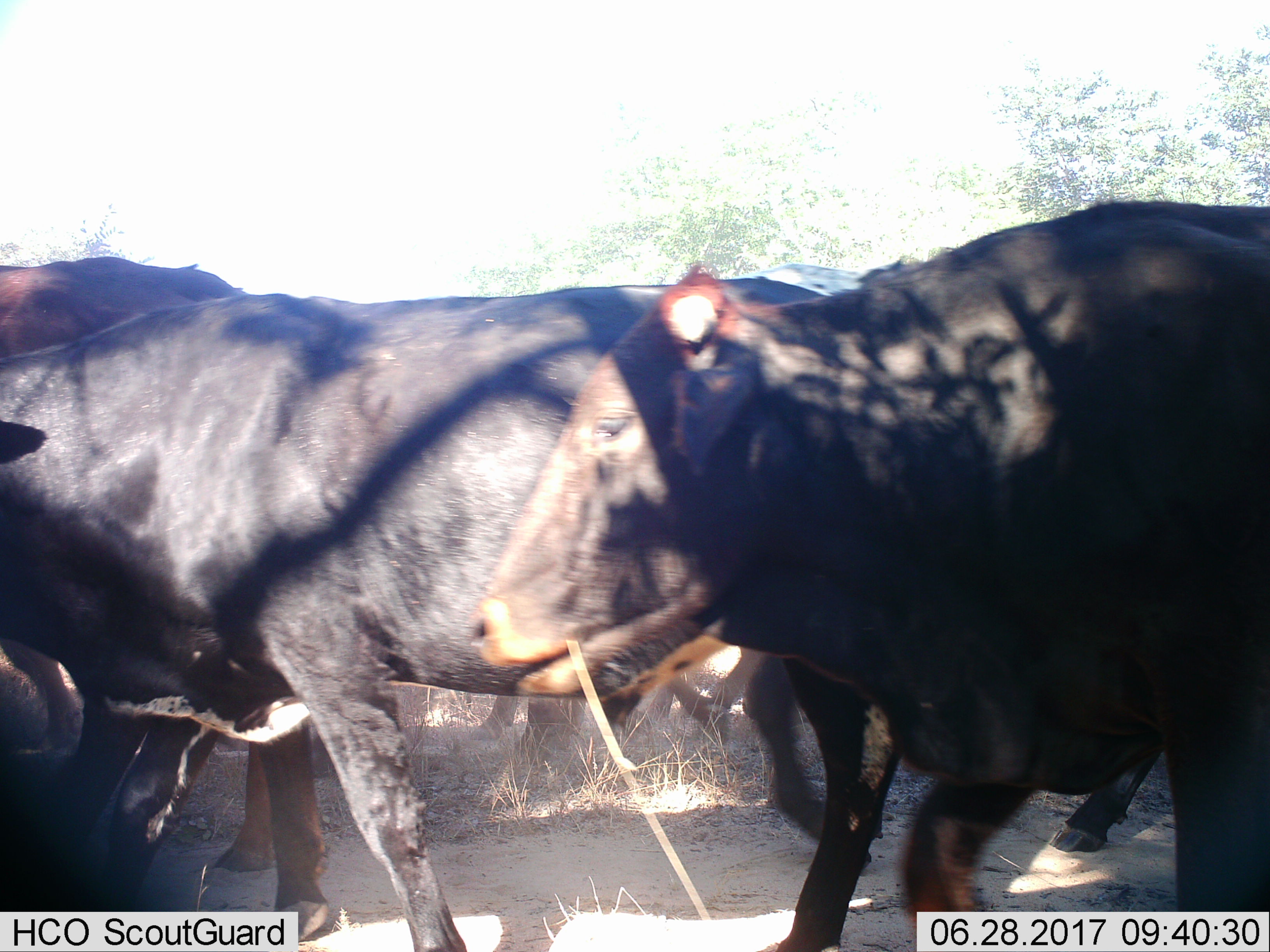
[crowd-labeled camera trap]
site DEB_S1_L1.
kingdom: Animalia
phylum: Chordata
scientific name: Vertebrata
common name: domestic animal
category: domesticanimal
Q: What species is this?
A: Domesticanimal (domestic animal) (Vertebrata).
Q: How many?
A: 5.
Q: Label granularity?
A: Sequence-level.